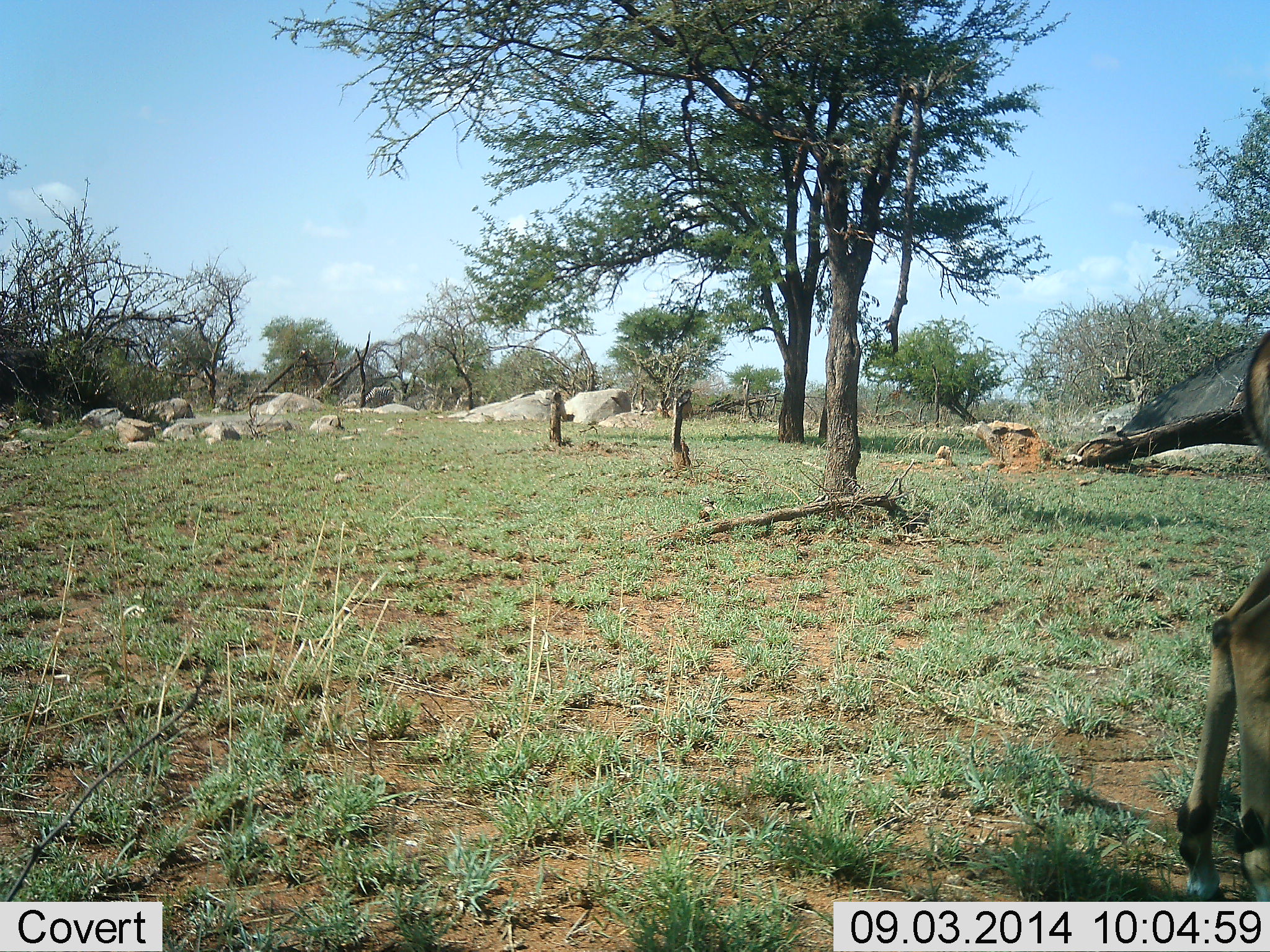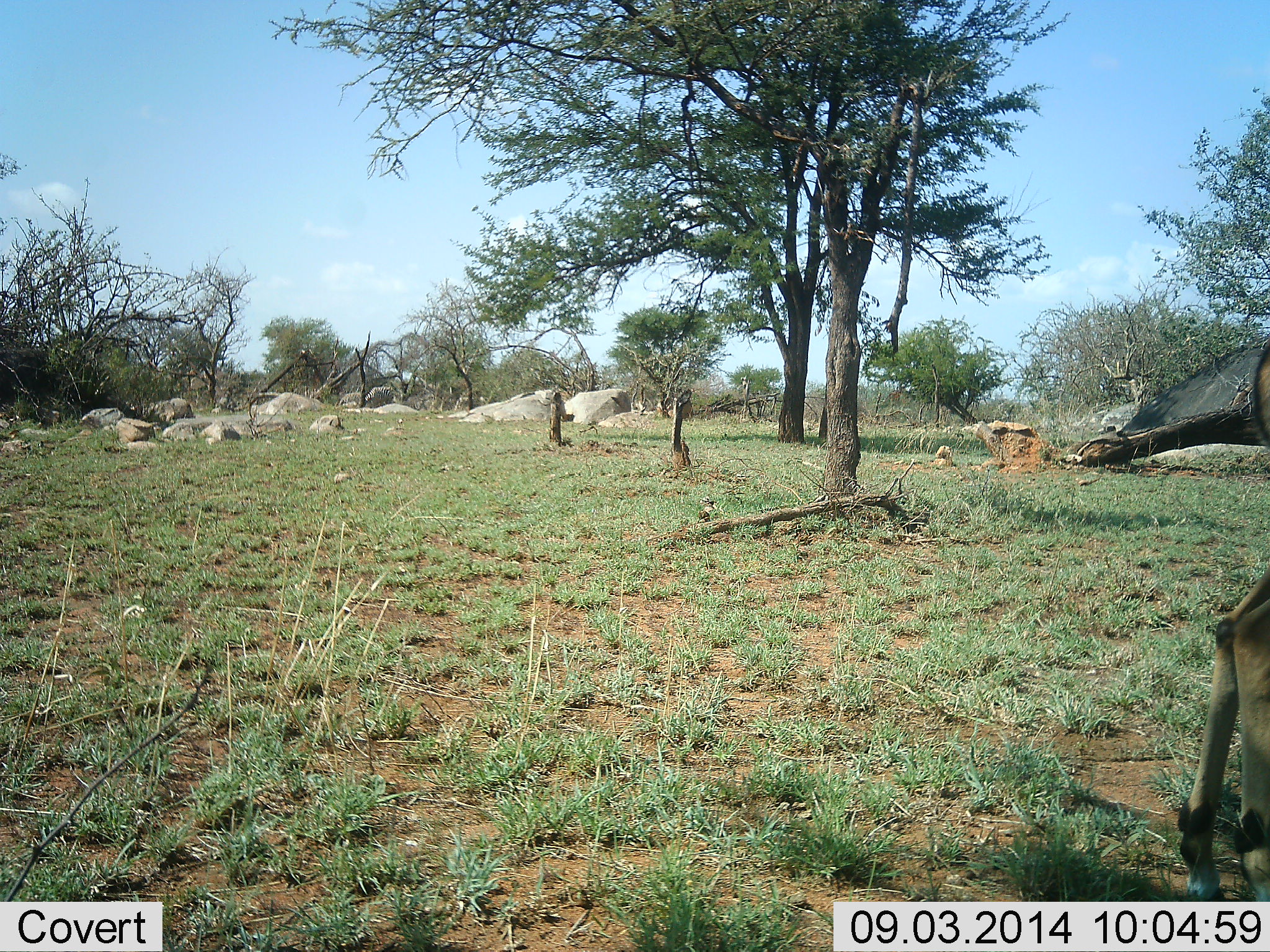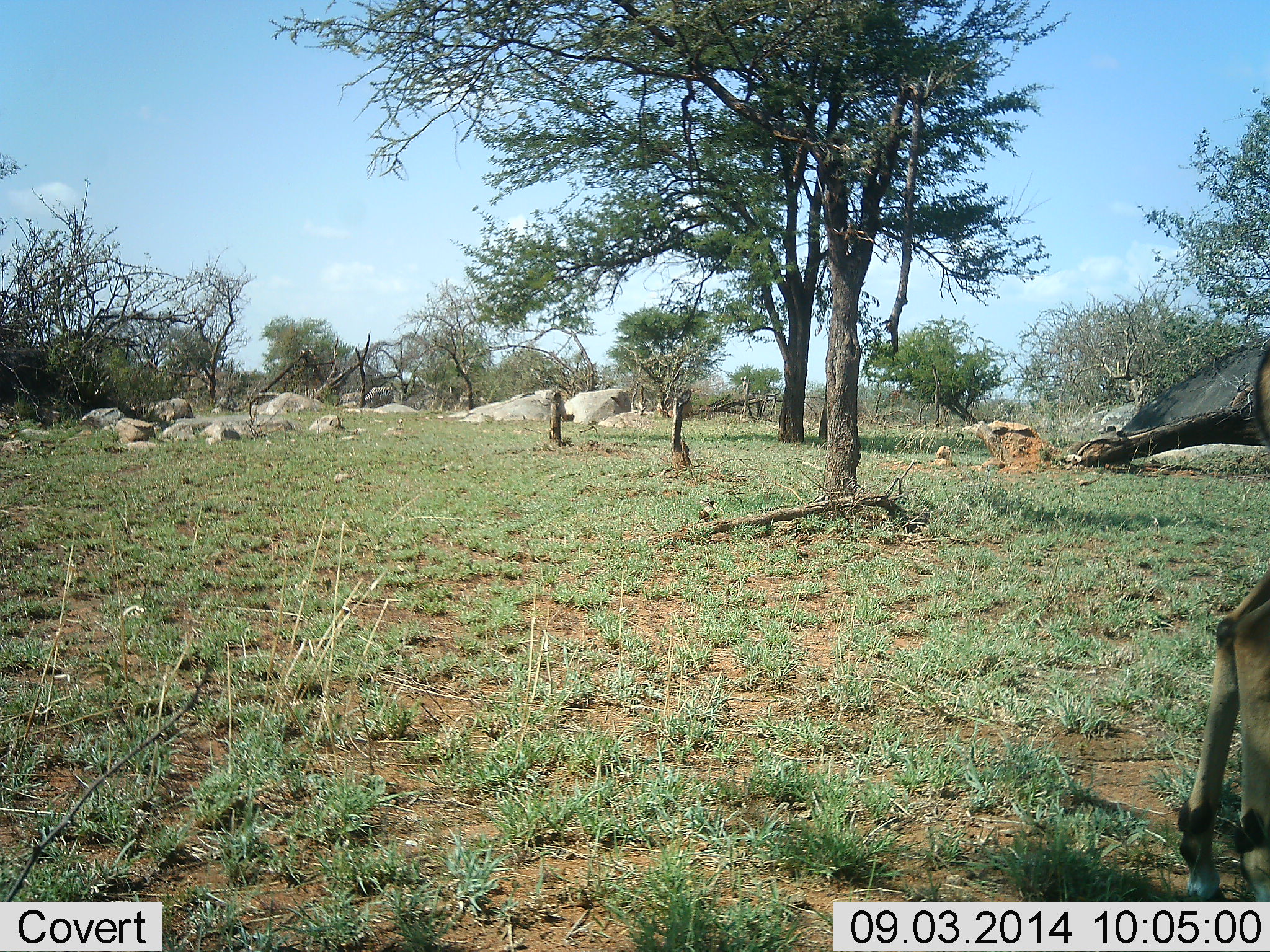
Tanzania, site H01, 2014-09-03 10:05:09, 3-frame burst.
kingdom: Animalia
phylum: Chordata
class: Mammalia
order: Artiodactyla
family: Bovidae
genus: Aepyceros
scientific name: Aepyceros melampus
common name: impala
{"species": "impala (Aepyceros melampus)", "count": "1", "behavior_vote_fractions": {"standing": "100%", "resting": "0%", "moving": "0%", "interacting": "0%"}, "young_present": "0%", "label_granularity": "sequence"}